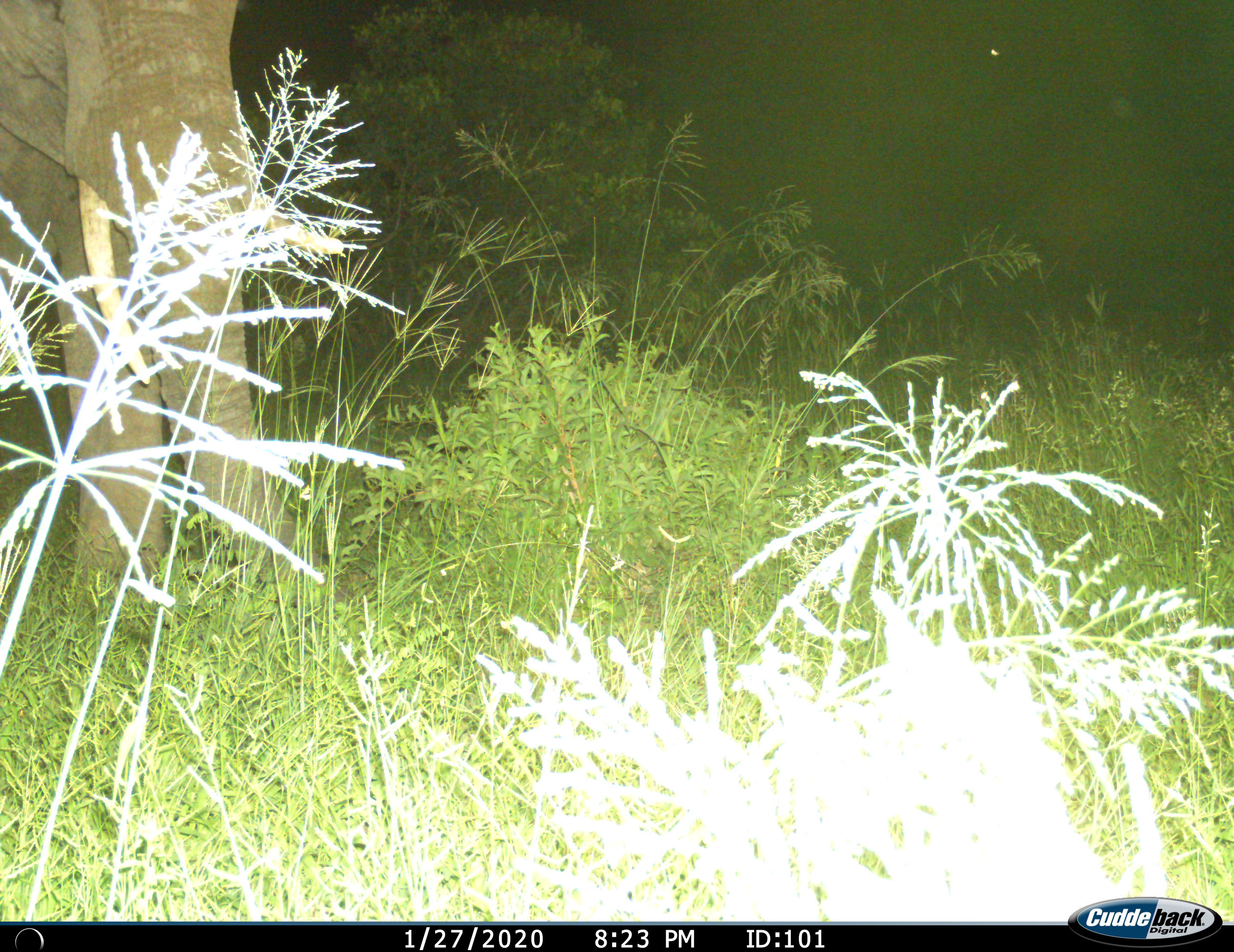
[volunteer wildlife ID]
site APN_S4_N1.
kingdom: Animalia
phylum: Chordata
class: Mammalia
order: Proboscidea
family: Elephantidae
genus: Loxodonta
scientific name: Loxodonta africana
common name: african bush elephant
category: elephant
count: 1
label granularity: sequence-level